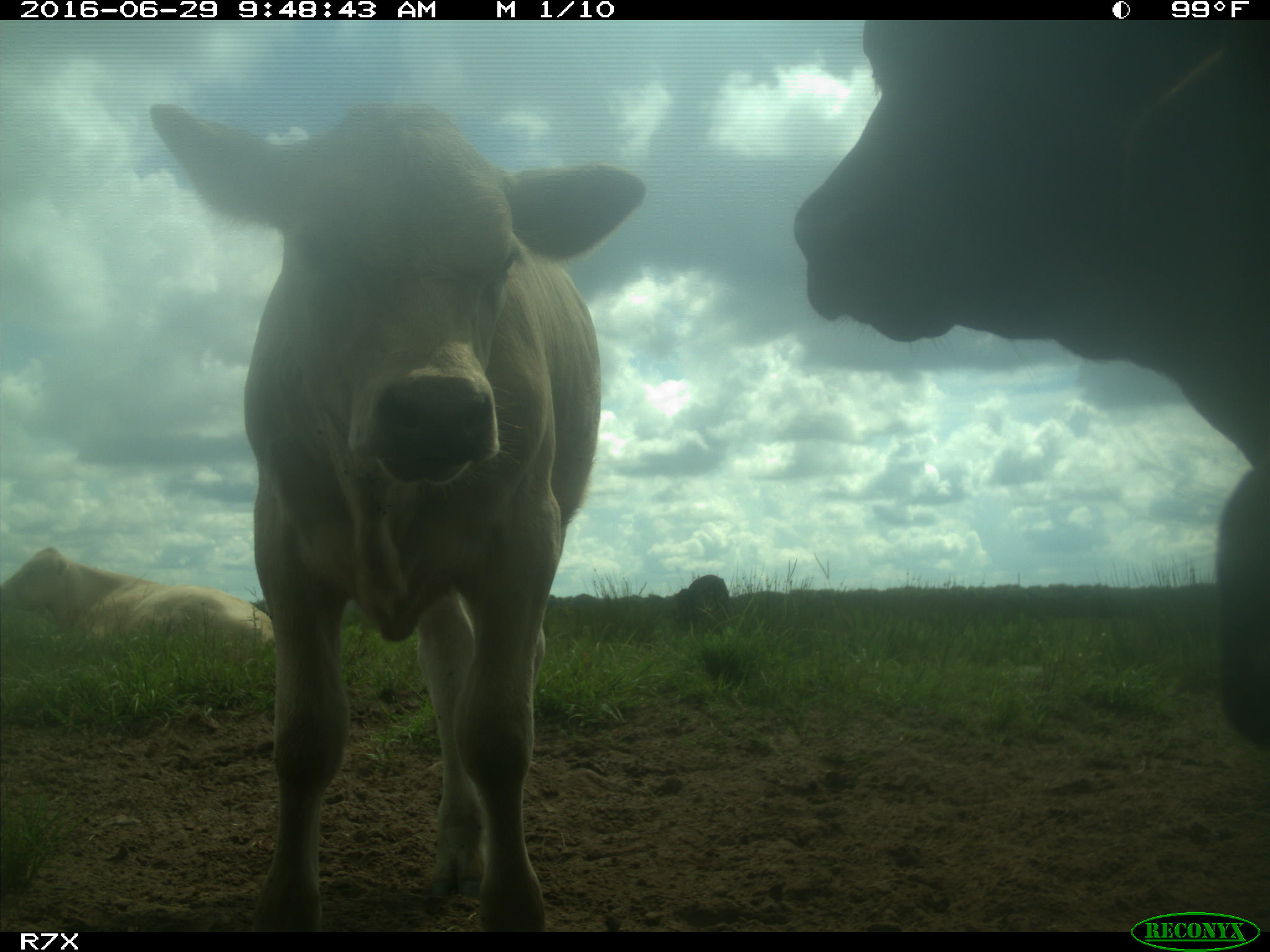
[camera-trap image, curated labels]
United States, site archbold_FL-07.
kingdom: Animalia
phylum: Chordata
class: Mammalia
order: Artiodactyla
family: Bovidae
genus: Bos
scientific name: Bos taurus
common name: domestic cow